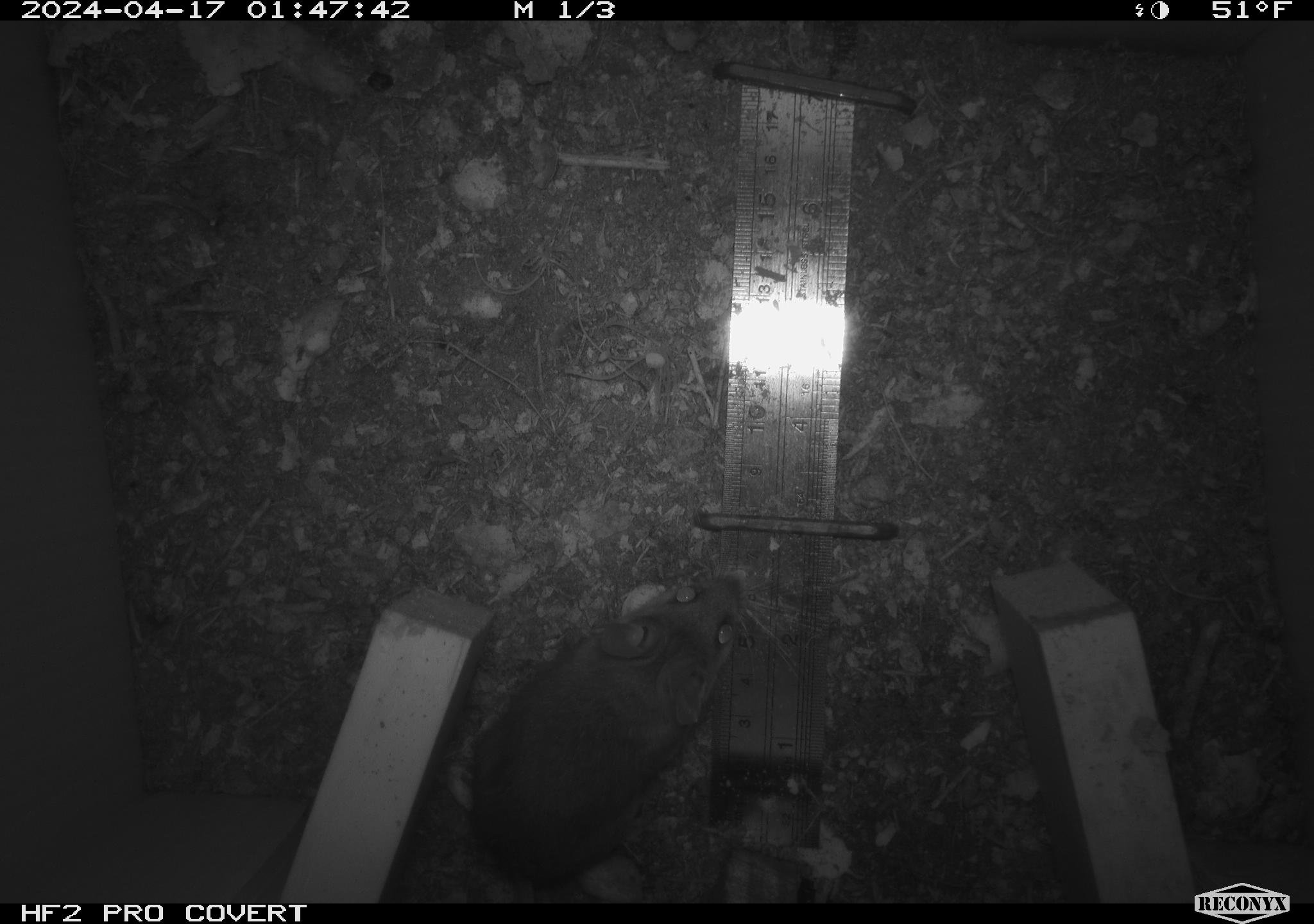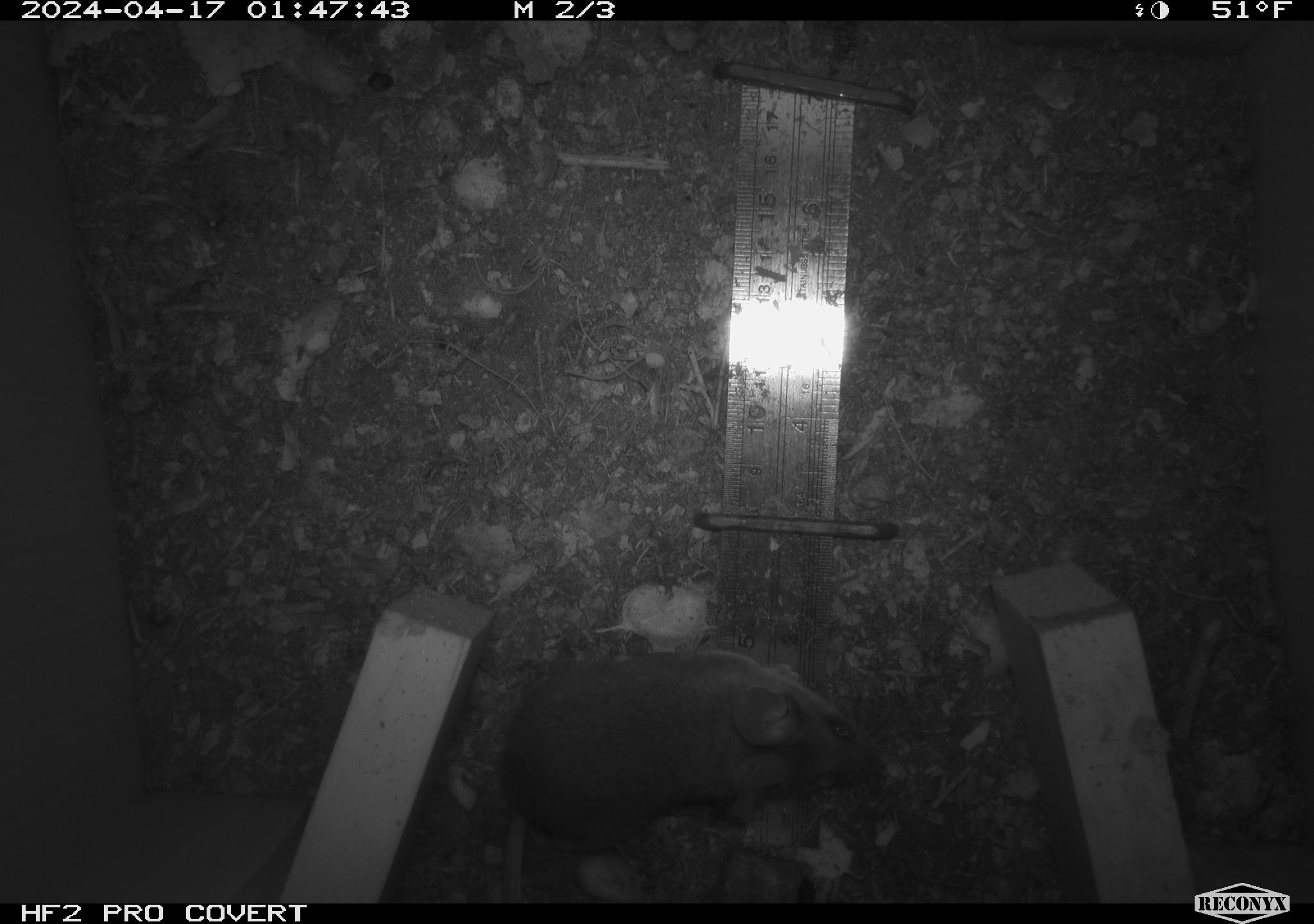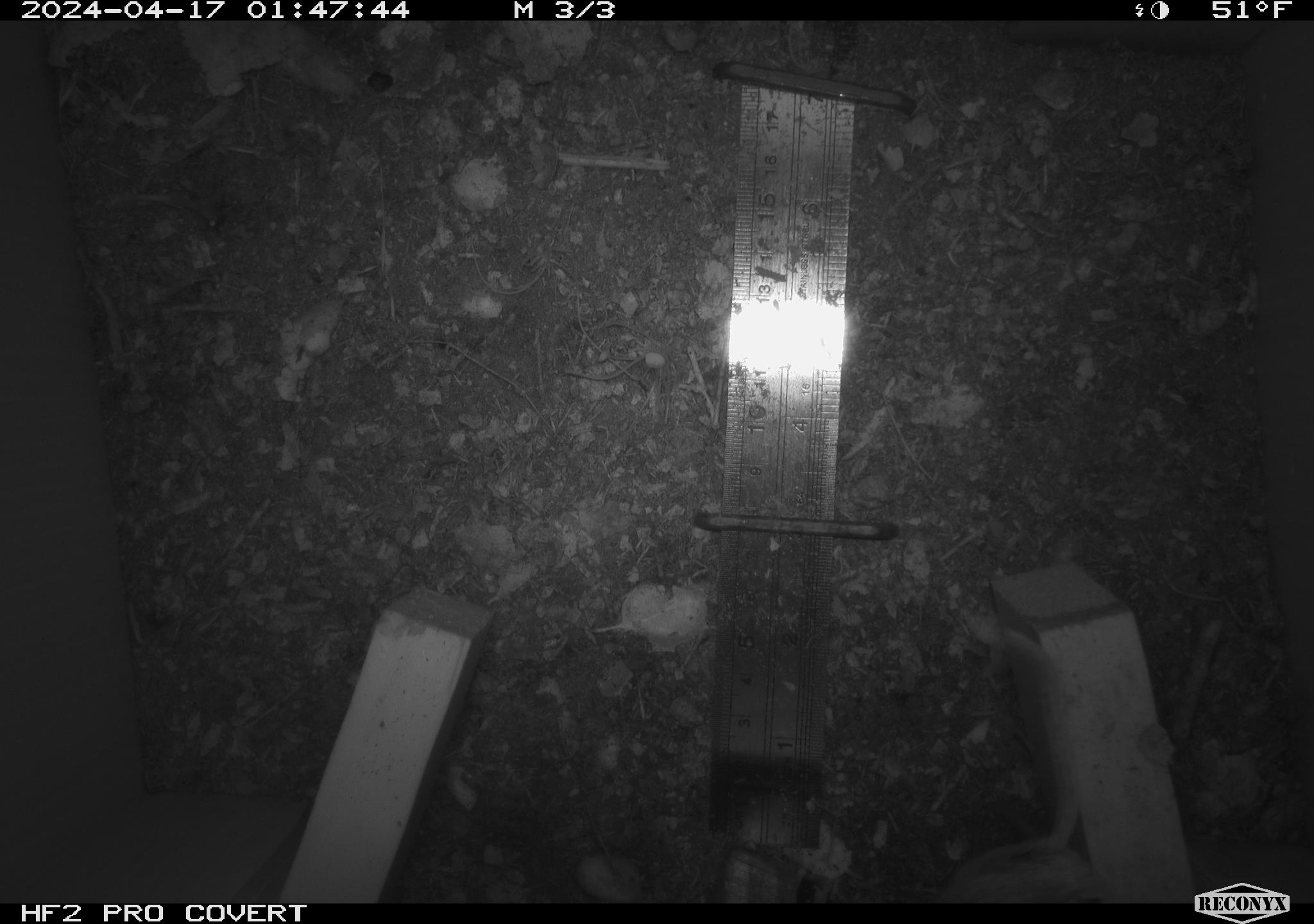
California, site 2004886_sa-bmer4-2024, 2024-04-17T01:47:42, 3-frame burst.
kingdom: Animalia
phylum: Chordata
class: Mammalia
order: Rodentia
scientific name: Rodentia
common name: mouse species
Mouse species (Rodentia).